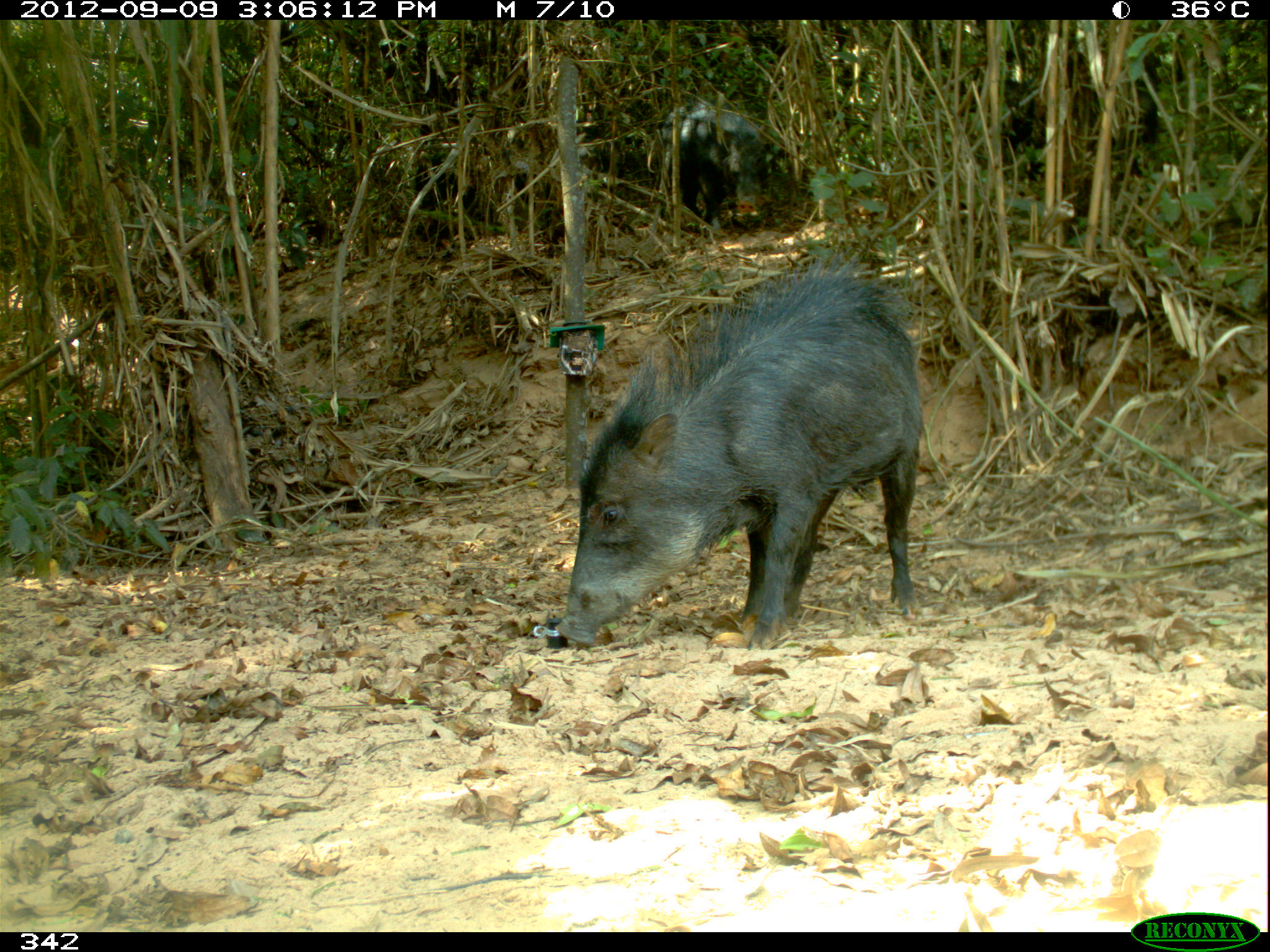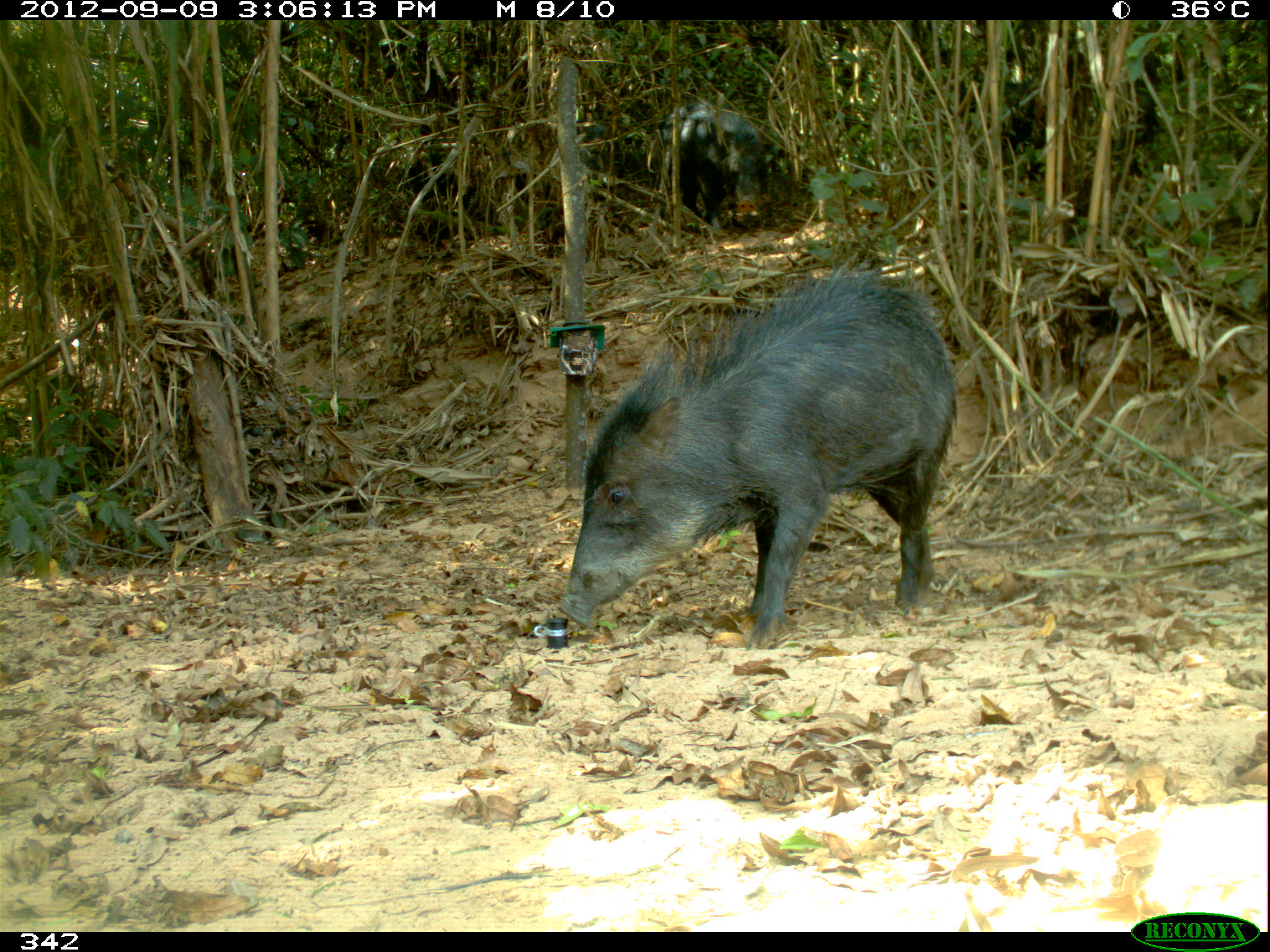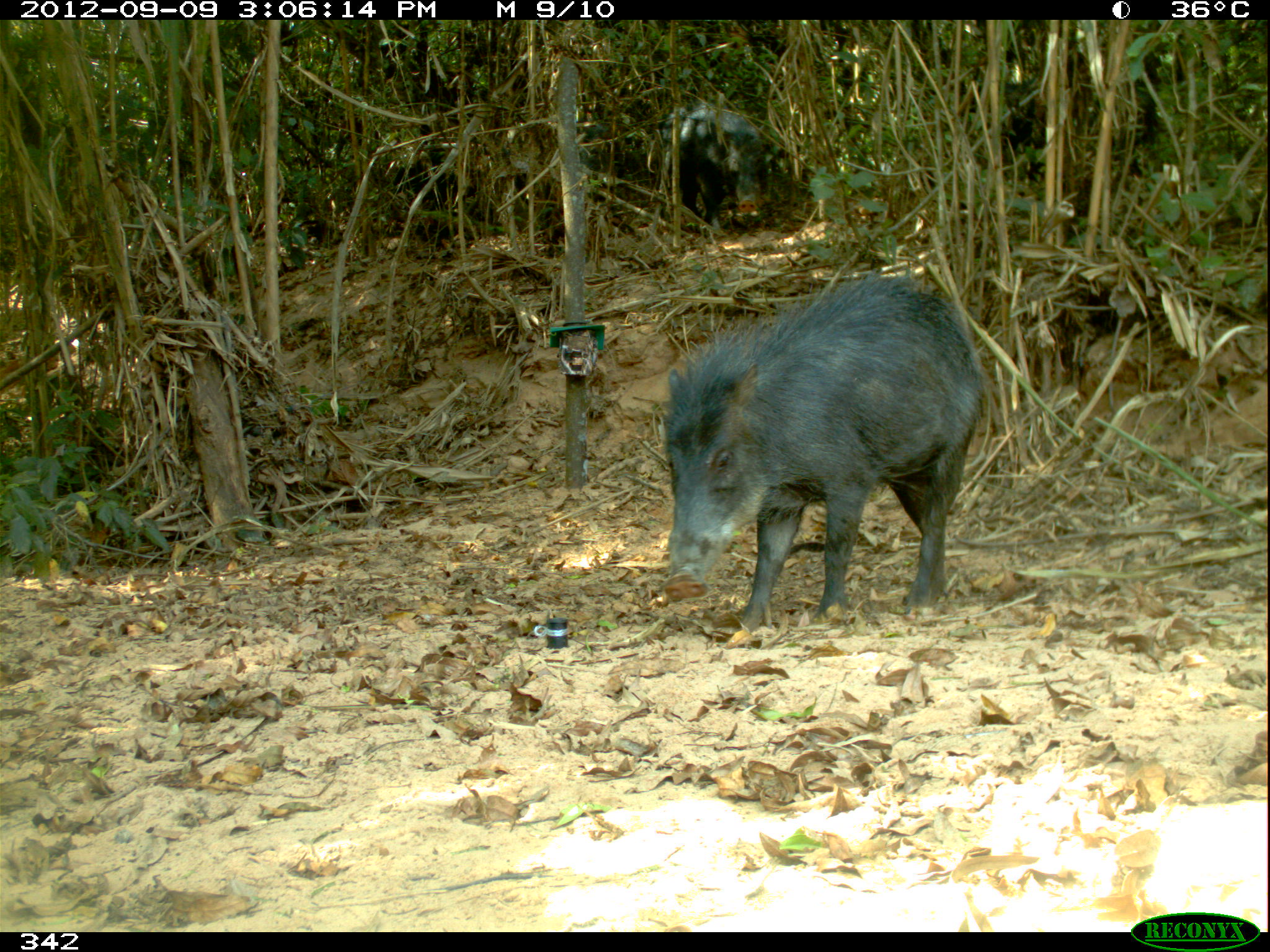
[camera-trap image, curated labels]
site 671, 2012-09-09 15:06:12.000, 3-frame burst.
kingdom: Animalia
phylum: Chordata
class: Mammalia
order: Artiodactyla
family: Tayassuidae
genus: Tayassu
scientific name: Tayassu pecari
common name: white-lipped peccary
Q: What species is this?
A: Tayassu pecari (white-lipped peccary).